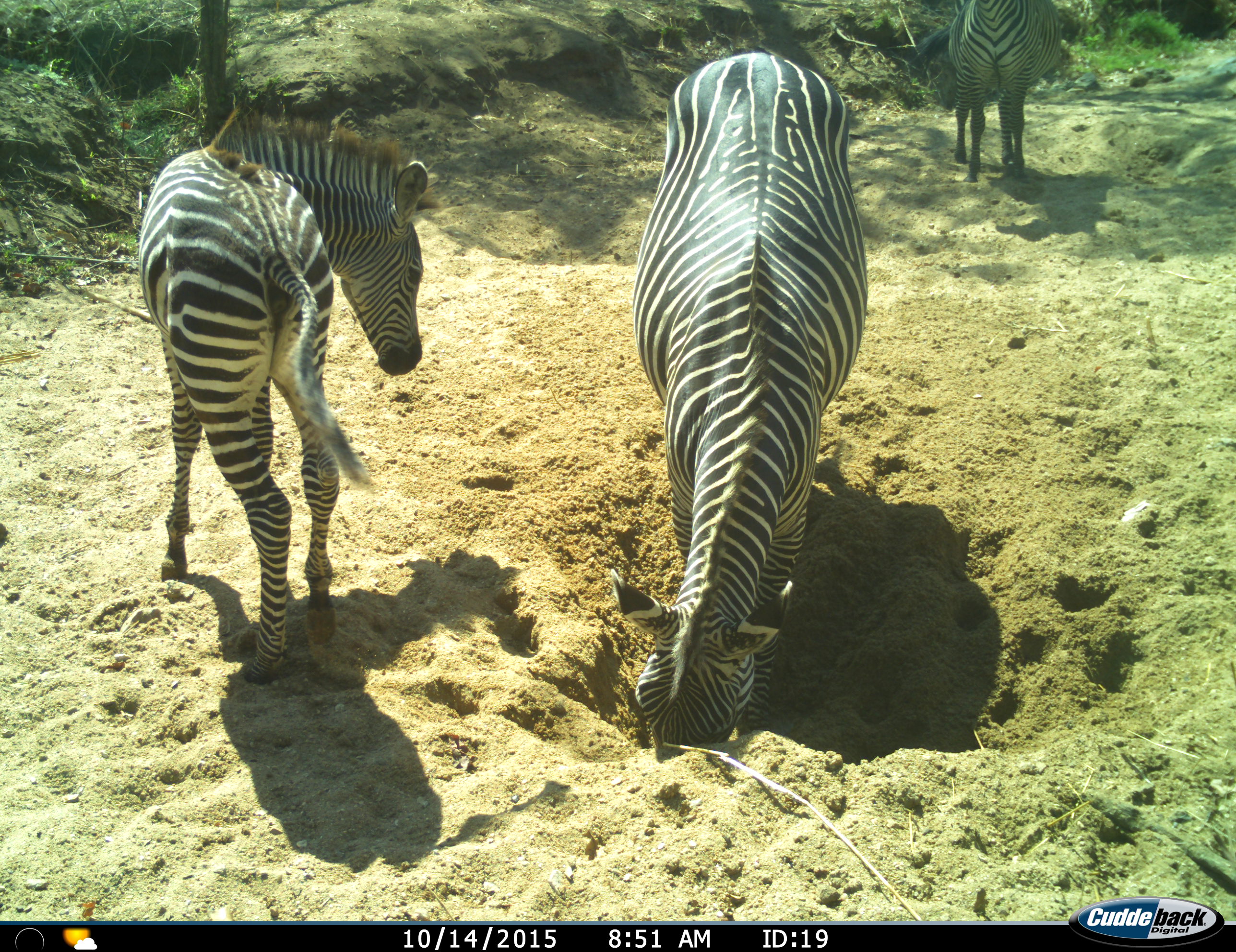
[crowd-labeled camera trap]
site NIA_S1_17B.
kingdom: Animalia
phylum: Chordata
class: Mammalia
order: Perissodactyla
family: Equidae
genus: Equus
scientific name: Equus quagga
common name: plains zebra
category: zebraplains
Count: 3.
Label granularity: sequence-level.